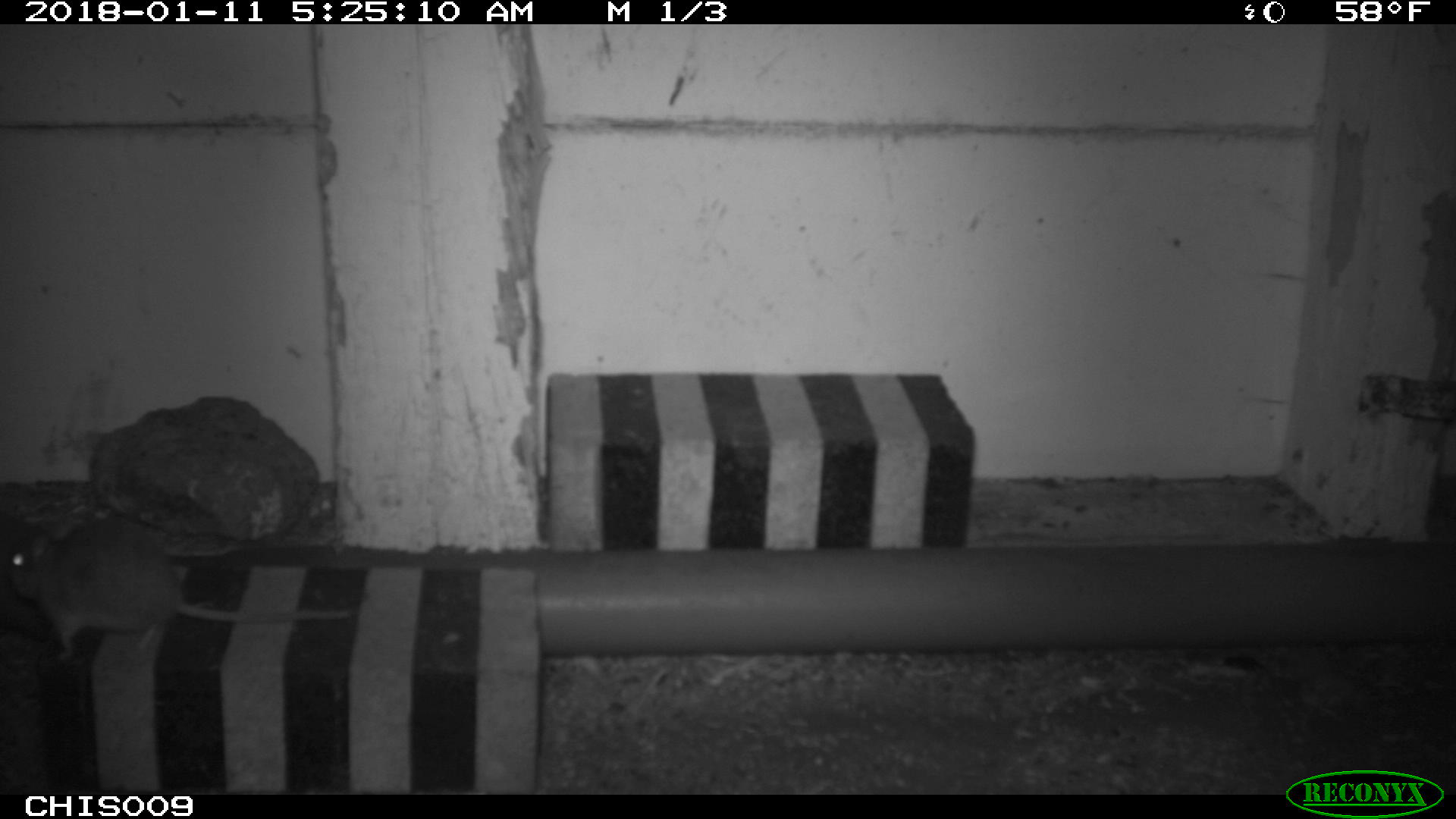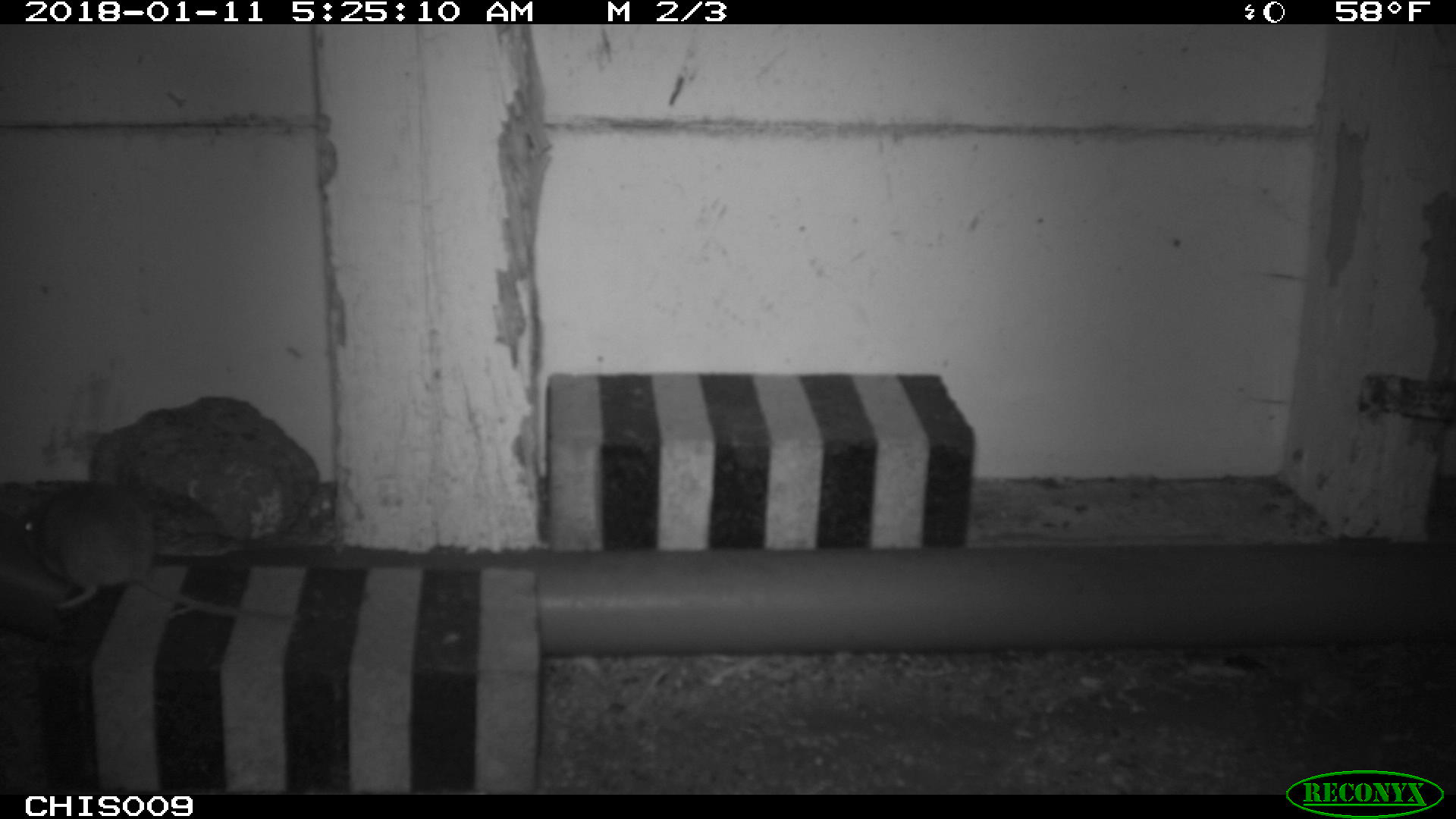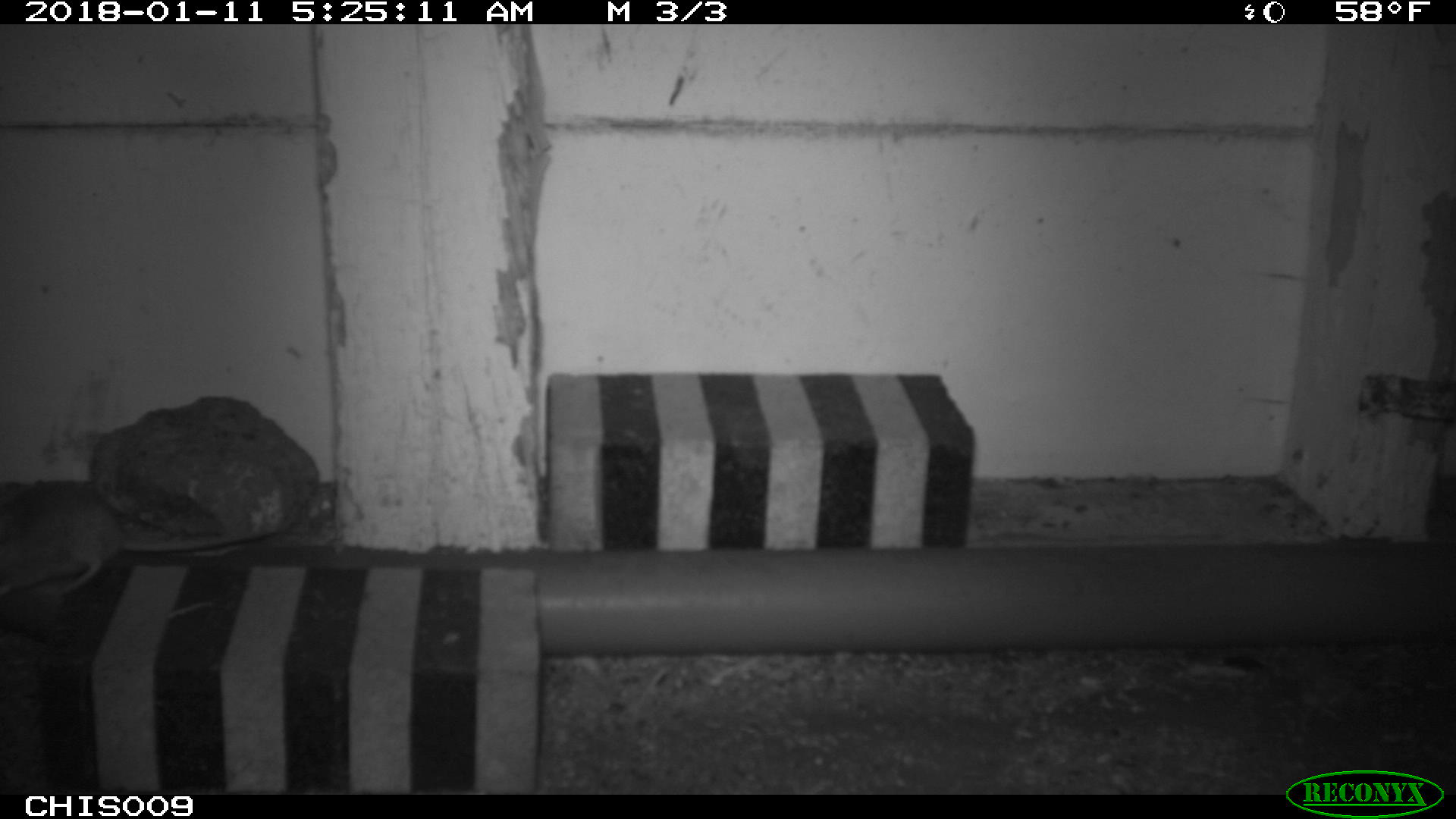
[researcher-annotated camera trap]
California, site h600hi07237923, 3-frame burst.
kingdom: Animalia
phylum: Chordata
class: Mammalia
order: Rodentia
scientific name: Rodentia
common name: rodent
Rodent (Rodentia).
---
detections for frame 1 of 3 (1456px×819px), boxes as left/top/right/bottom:
rodent: 5/516/354/660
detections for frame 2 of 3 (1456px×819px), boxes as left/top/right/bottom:
rodent: 11/479/306/624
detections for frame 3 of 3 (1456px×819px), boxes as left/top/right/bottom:
rodent: 0/481/270/592